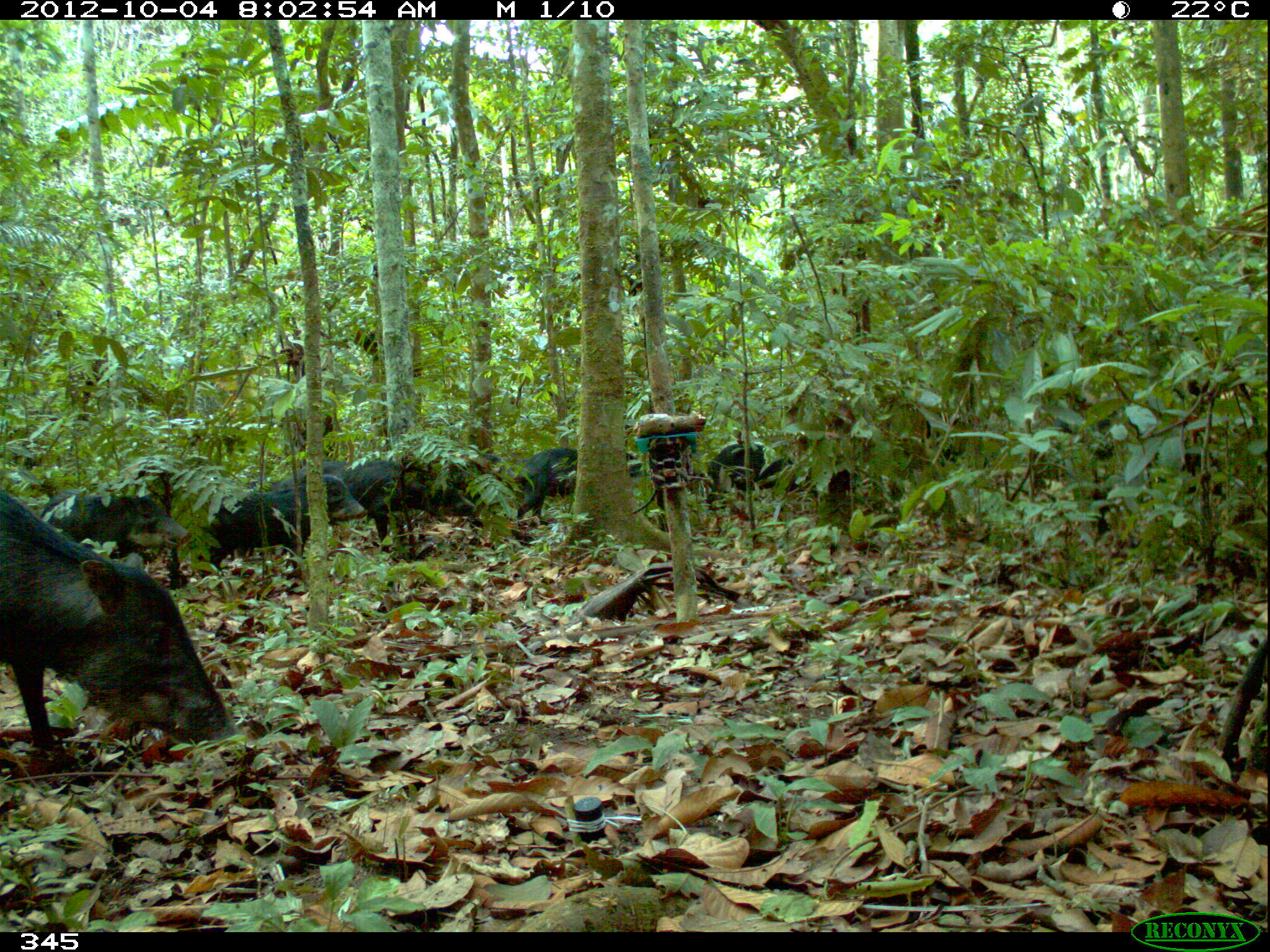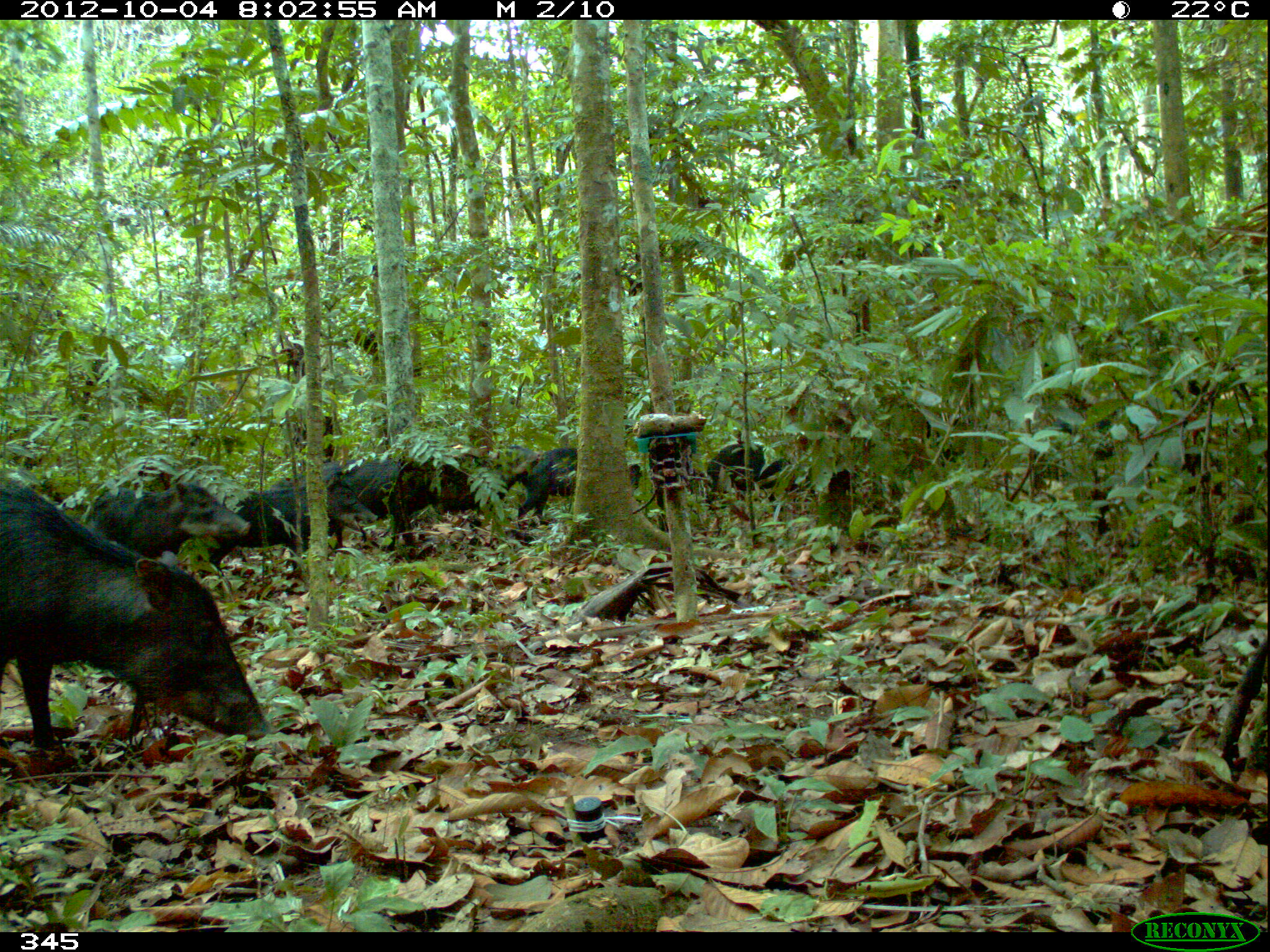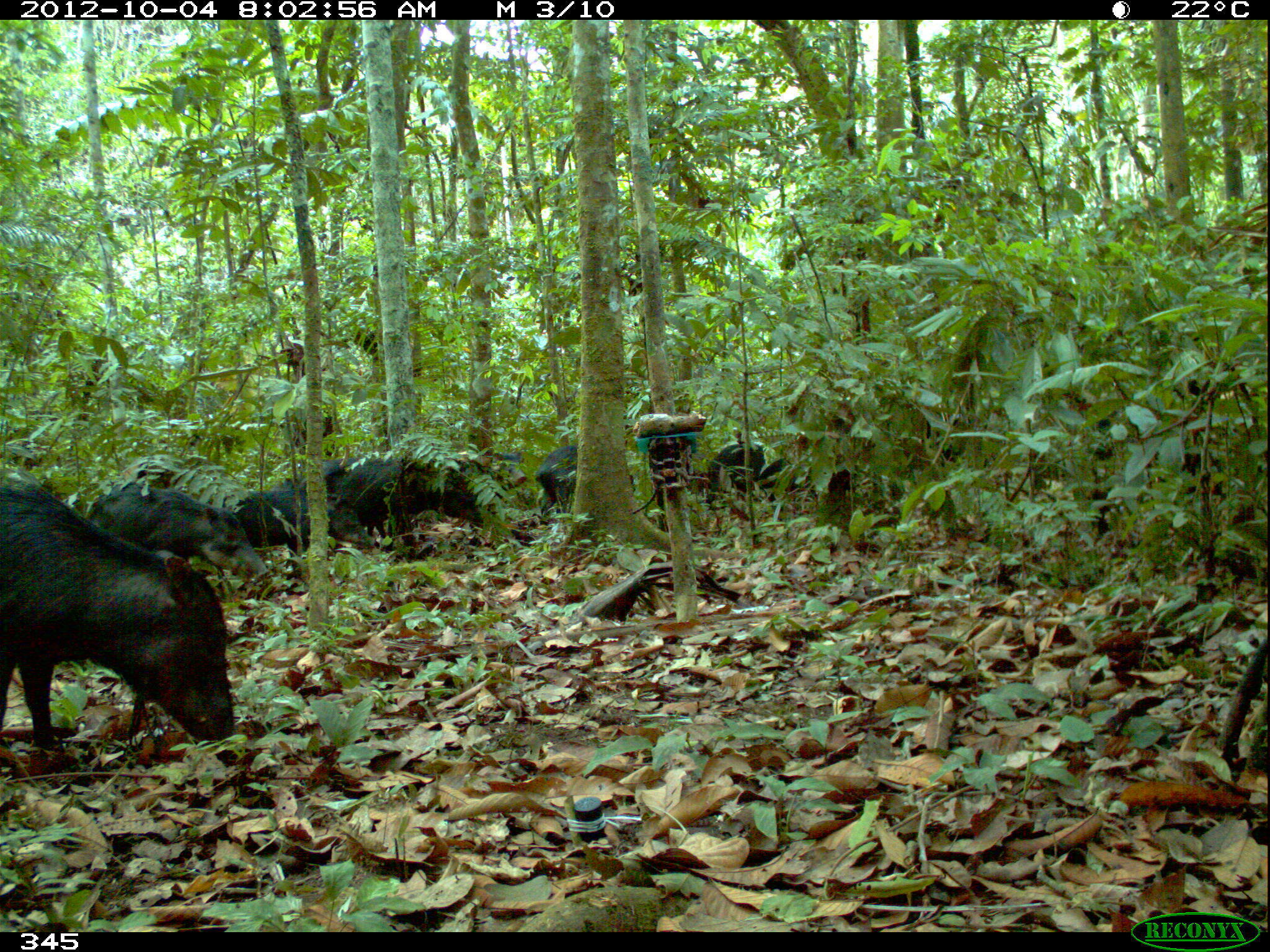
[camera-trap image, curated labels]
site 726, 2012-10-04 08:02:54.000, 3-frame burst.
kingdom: Animalia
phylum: Chordata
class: Mammalia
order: Artiodactyla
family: Tayassuidae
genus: Tayassu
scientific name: Tayassu pecari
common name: white-lipped peccary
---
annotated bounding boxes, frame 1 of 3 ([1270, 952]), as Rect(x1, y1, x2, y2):
tayassu pecari: Rect(0, 485, 236, 773); Rect(173, 471, 370, 576); Rect(208, 471, 366, 577); Rect(46, 485, 190, 583); Rect(342, 456, 481, 543); Rect(508, 447, 645, 529); Rect(706, 439, 764, 517); Rect(259, 452, 355, 487); Rect(759, 459, 817, 492); Rect(457, 453, 516, 480)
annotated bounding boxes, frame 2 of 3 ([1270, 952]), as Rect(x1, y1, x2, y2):
tayassu pecari: Rect(1, 474, 270, 761); Rect(72, 453, 250, 565); Rect(349, 446, 476, 546); Rect(187, 460, 298, 564); Rect(514, 439, 641, 525); Rect(300, 454, 378, 544); Rect(708, 433, 797, 497)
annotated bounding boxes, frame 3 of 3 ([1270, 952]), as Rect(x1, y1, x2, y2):
tayassu pecari: Rect(0, 468, 241, 768); Rect(72, 453, 250, 565); Rect(349, 446, 476, 546); Rect(187, 460, 298, 564); Rect(514, 439, 616, 525); Rect(300, 454, 378, 544); Rect(708, 433, 797, 497)